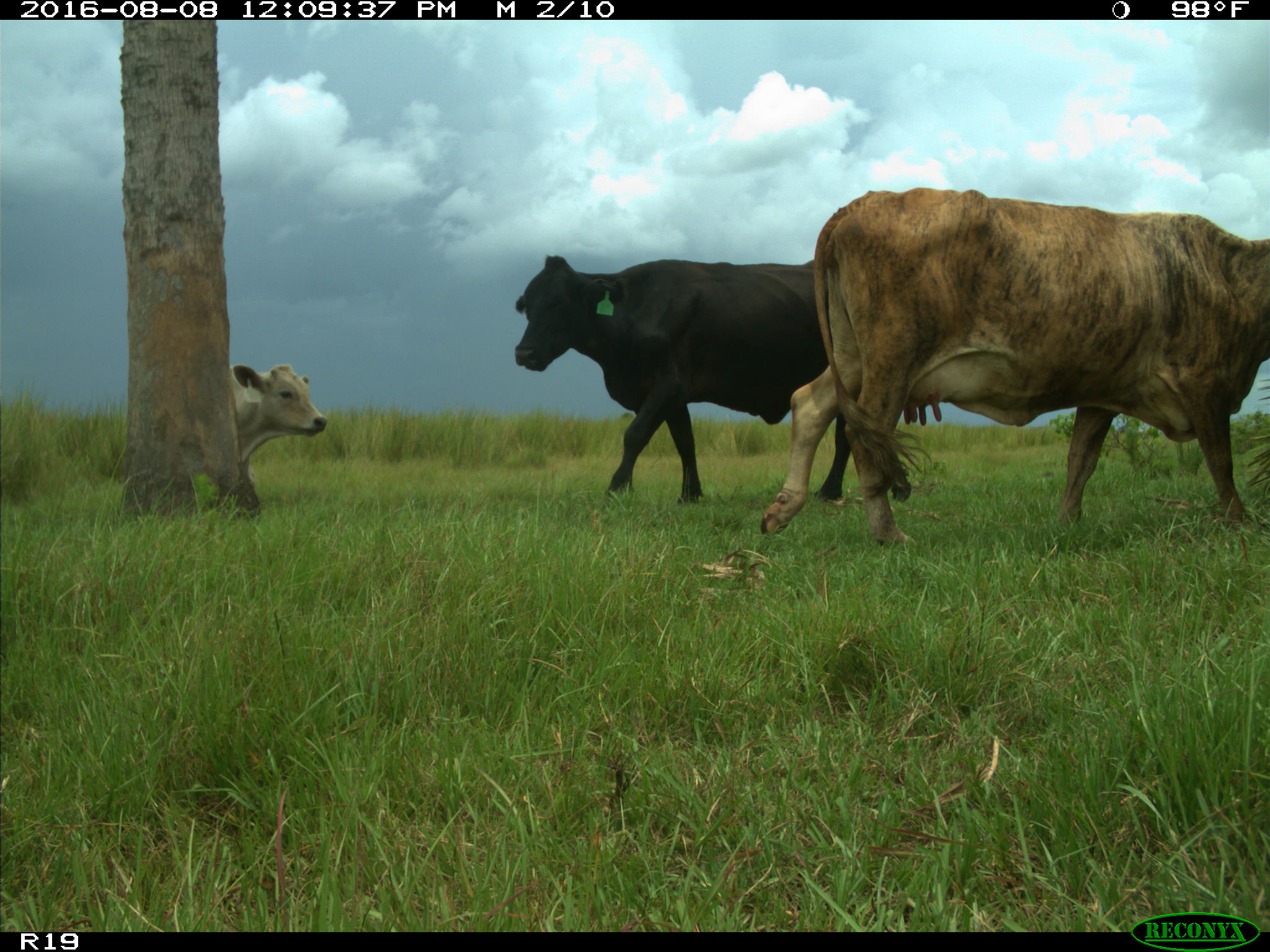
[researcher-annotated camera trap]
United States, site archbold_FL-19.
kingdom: Animalia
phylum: Chordata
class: Mammalia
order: Artiodactyla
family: Bovidae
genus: Bos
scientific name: Bos taurus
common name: domestic cow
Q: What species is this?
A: Bos taurus (domestic cow).